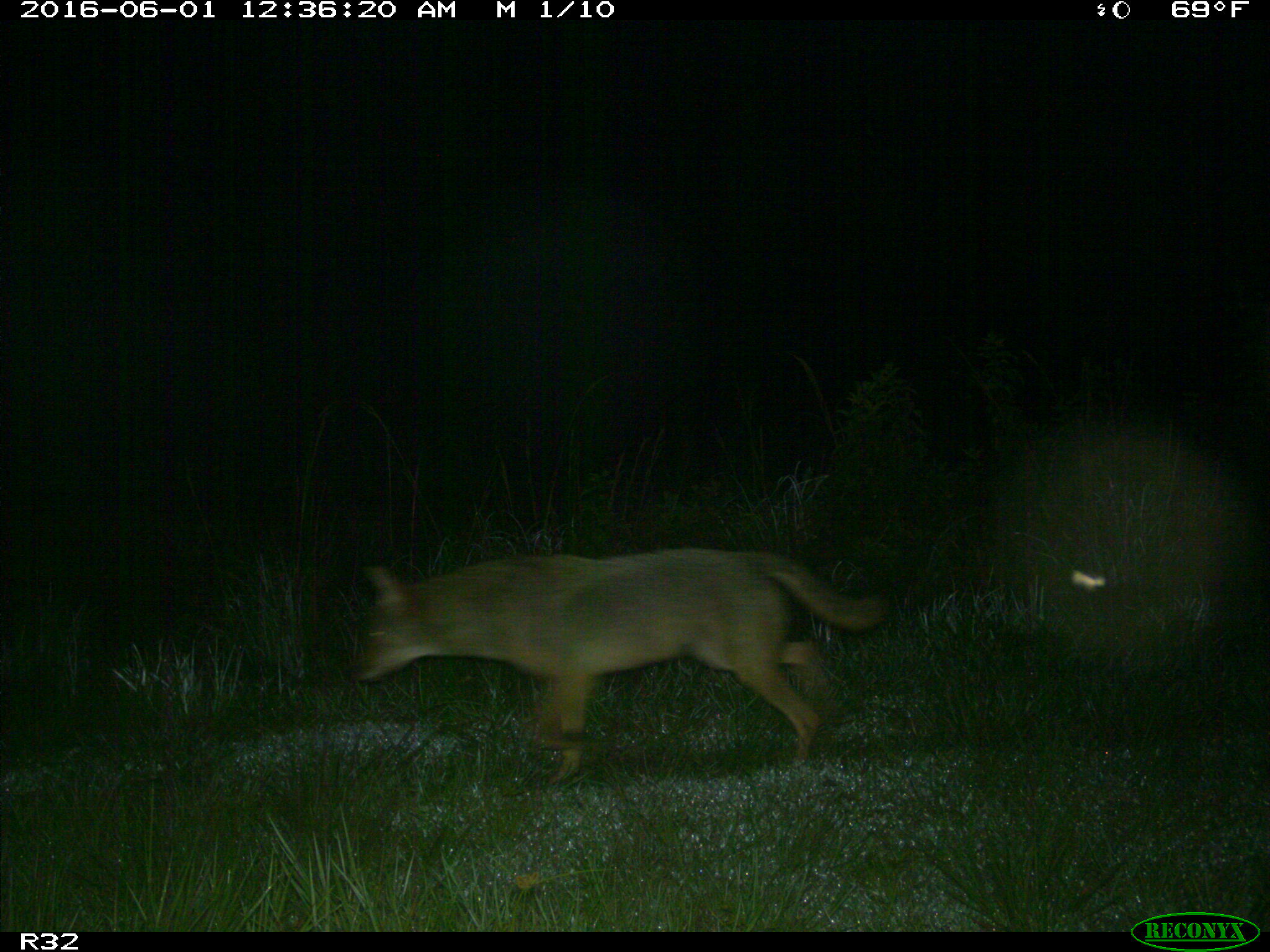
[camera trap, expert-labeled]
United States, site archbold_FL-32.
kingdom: Animalia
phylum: Chordata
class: Mammalia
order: Carnivora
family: Canidae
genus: Canis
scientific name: Canis latrans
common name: coyote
Canis latrans (coyote).